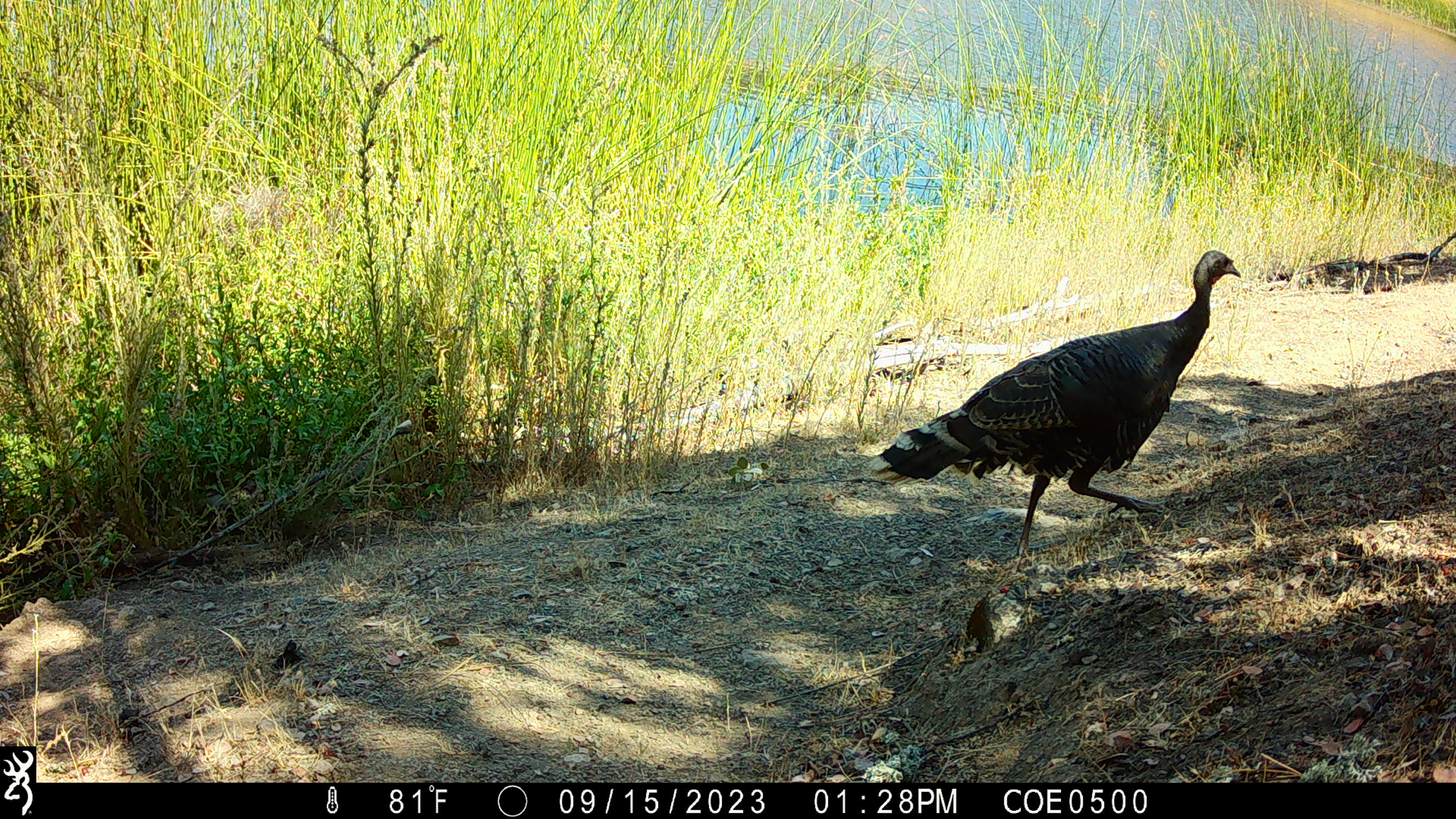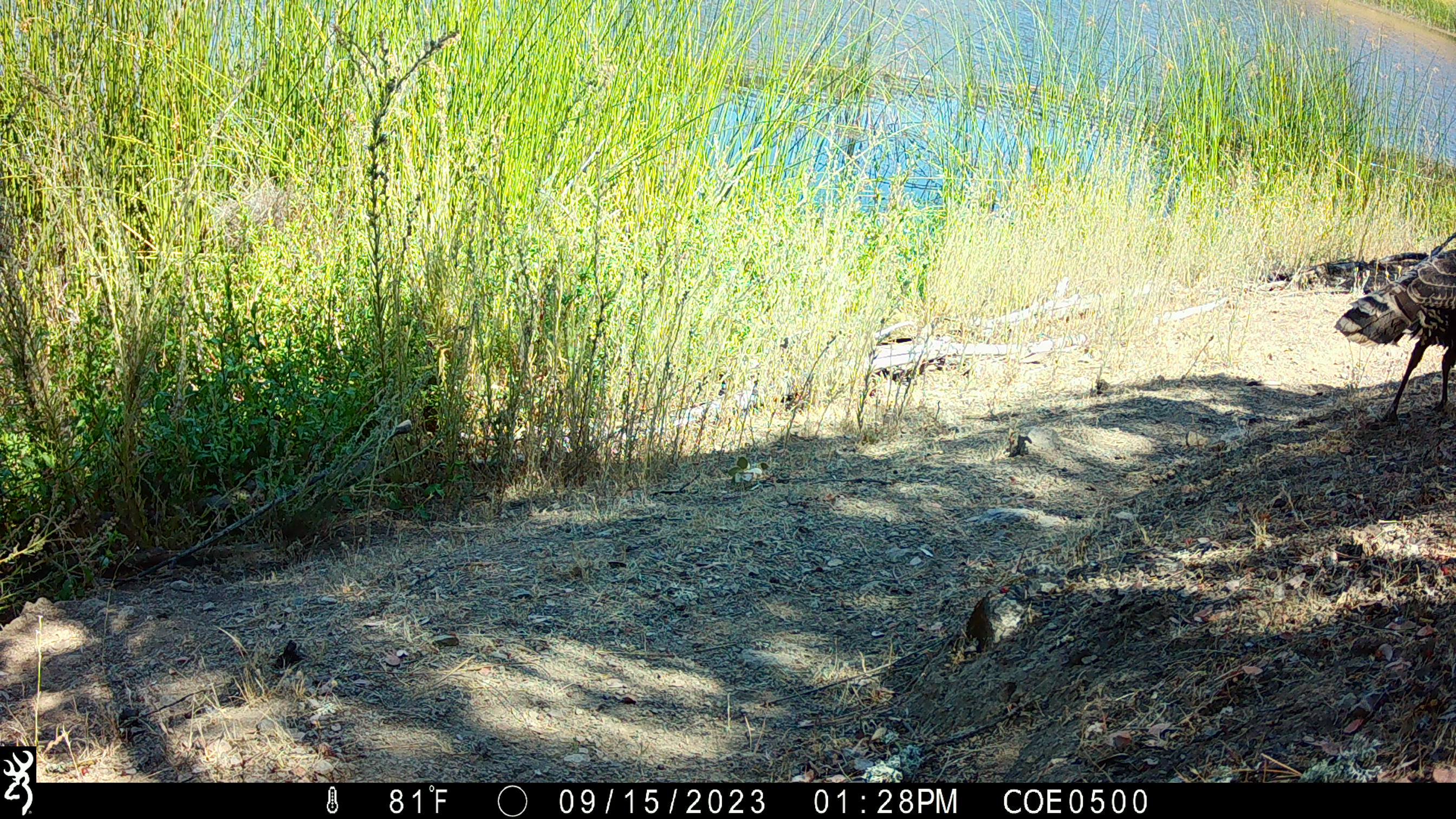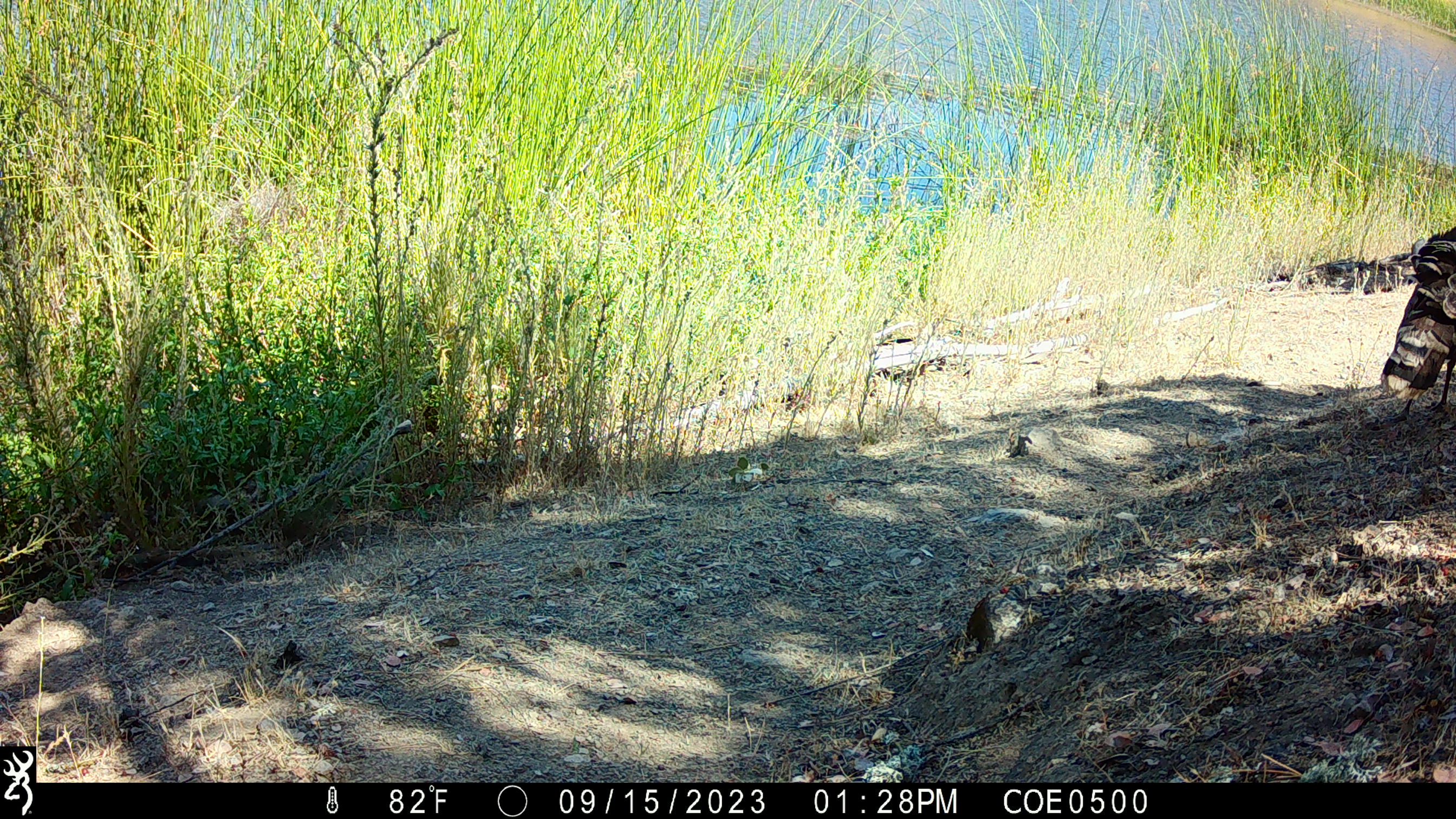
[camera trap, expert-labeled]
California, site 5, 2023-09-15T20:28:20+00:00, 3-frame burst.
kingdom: Animalia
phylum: Chordata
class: Aves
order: Galliformes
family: Phasianidae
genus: Meleagris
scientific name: Meleagris gallopavo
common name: turkey